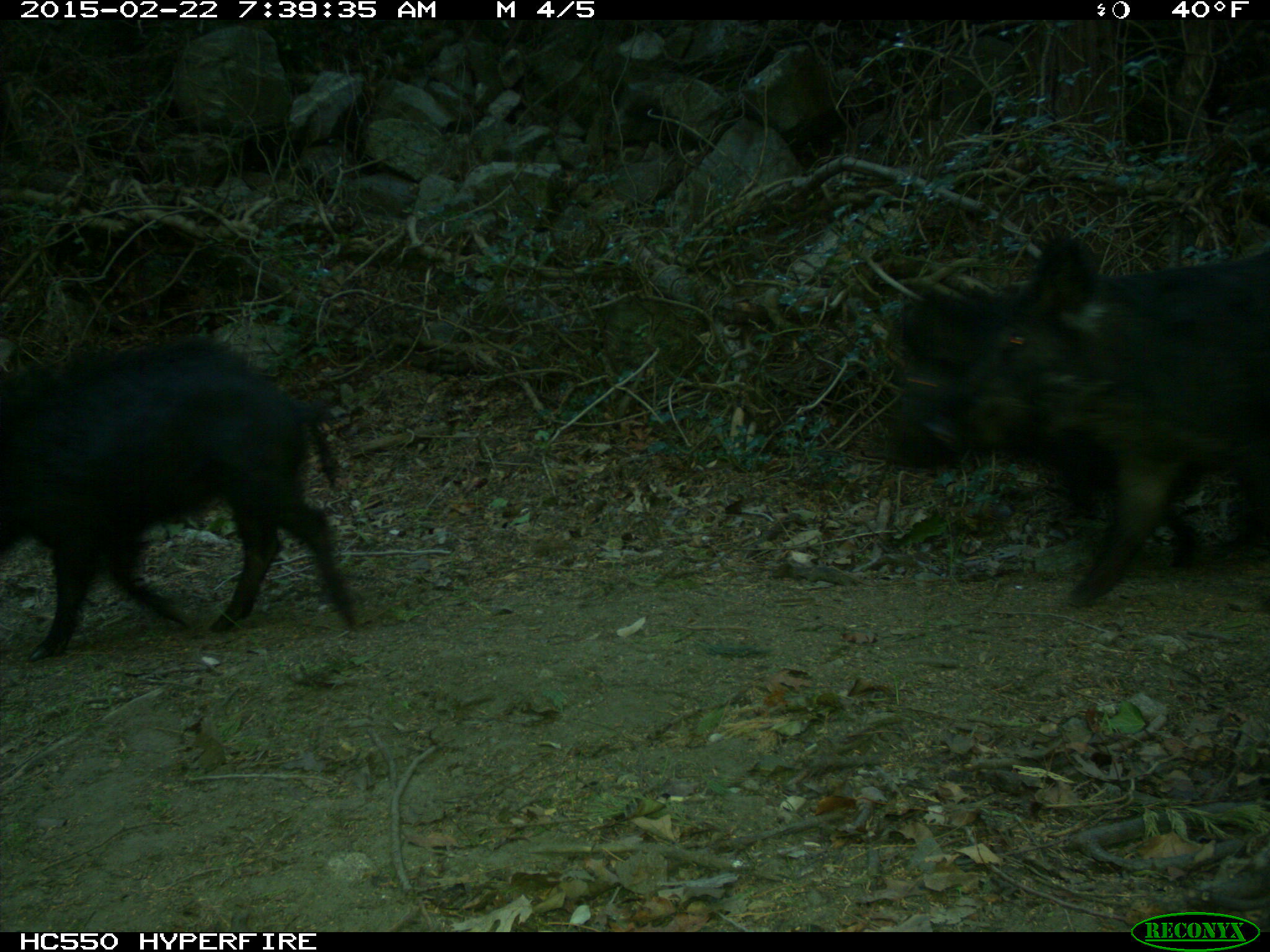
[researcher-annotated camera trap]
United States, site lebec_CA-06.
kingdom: Animalia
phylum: Chordata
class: Mammalia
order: Artiodactyla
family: Suidae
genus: Sus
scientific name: Sus scrofa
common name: wild boar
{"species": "Sus scrofa (wild boar)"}